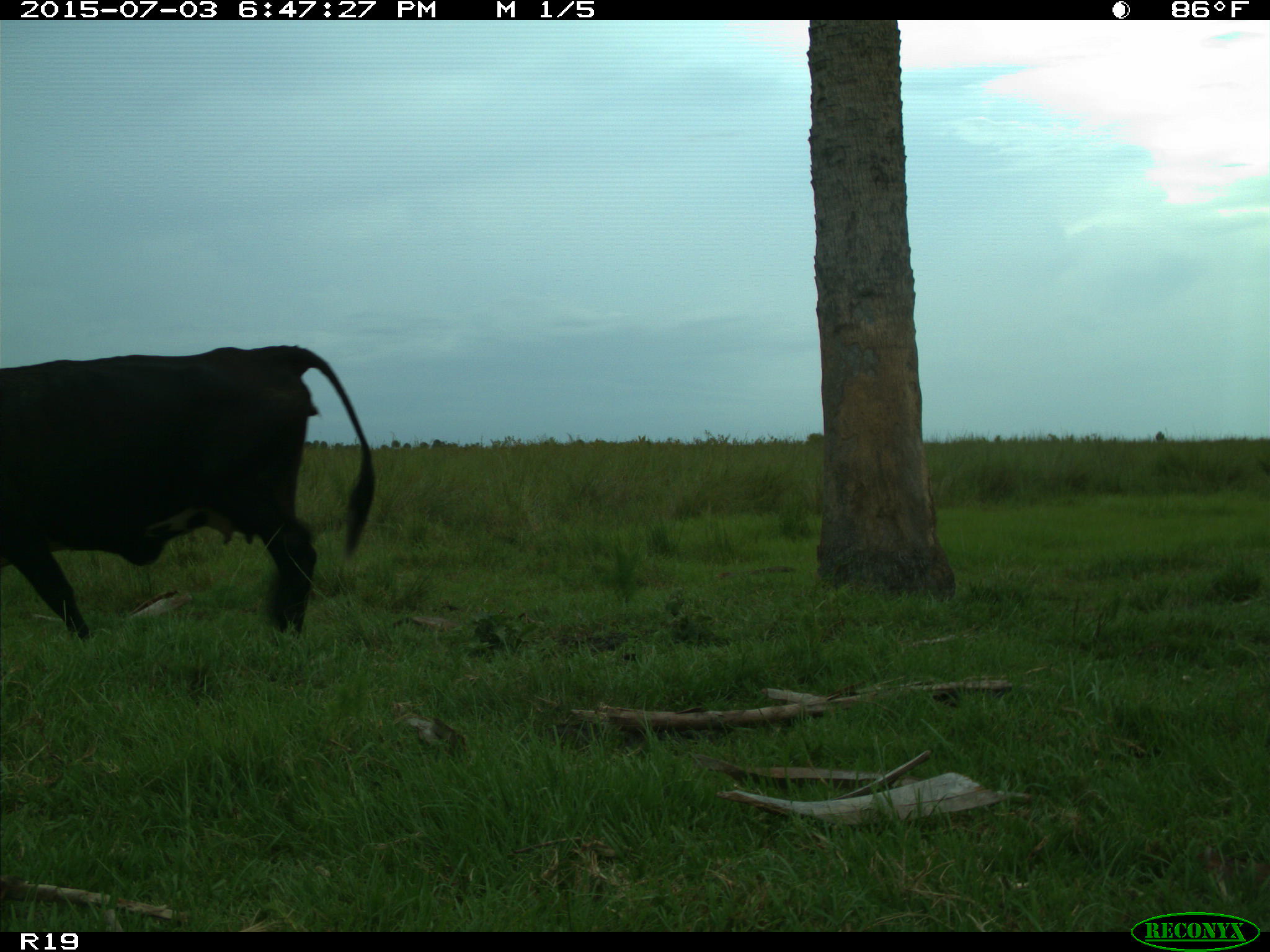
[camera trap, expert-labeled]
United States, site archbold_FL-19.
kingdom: Animalia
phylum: Chordata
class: Mammalia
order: Artiodactyla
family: Bovidae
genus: Bos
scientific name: Bos taurus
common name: domestic cow